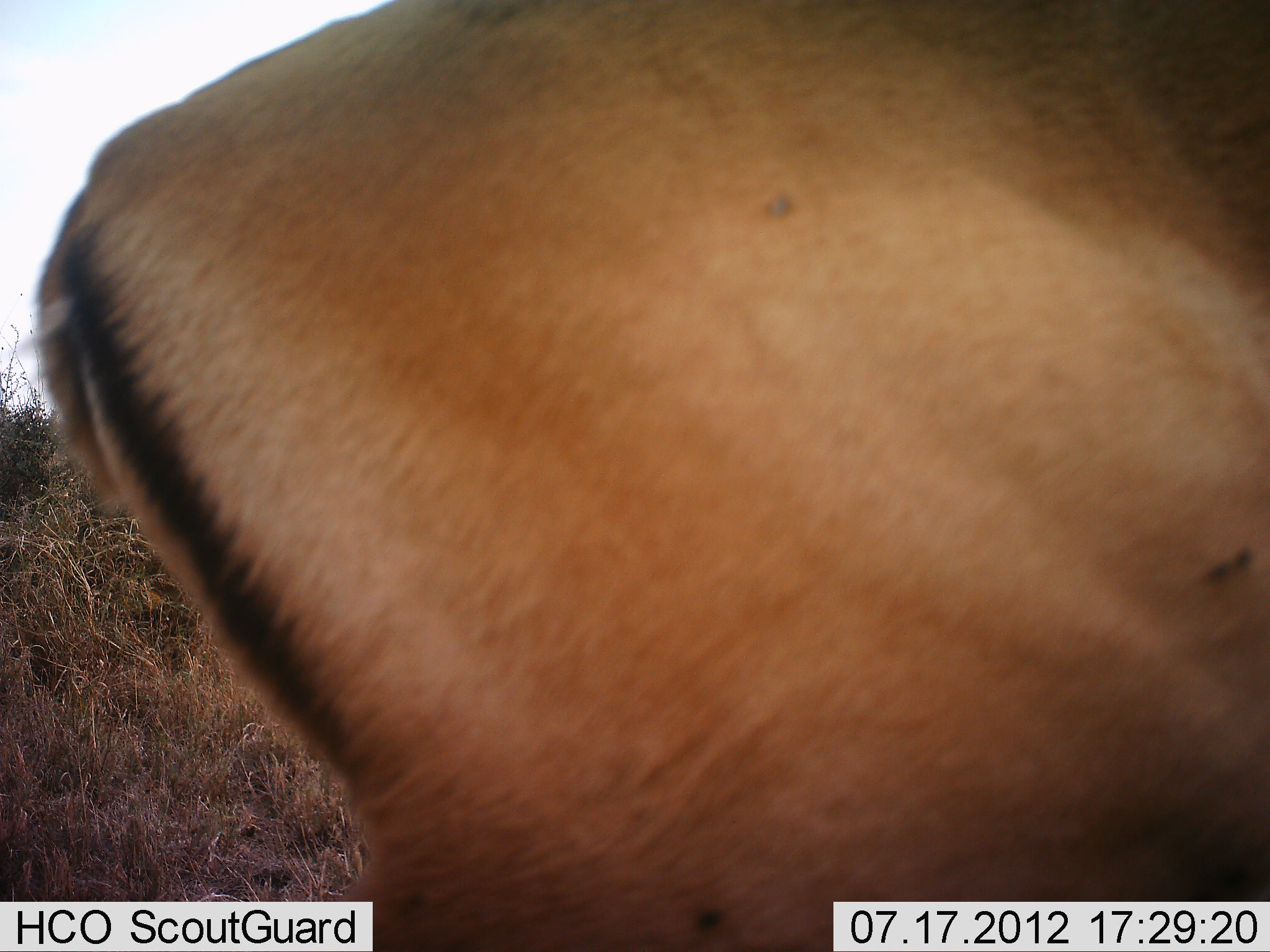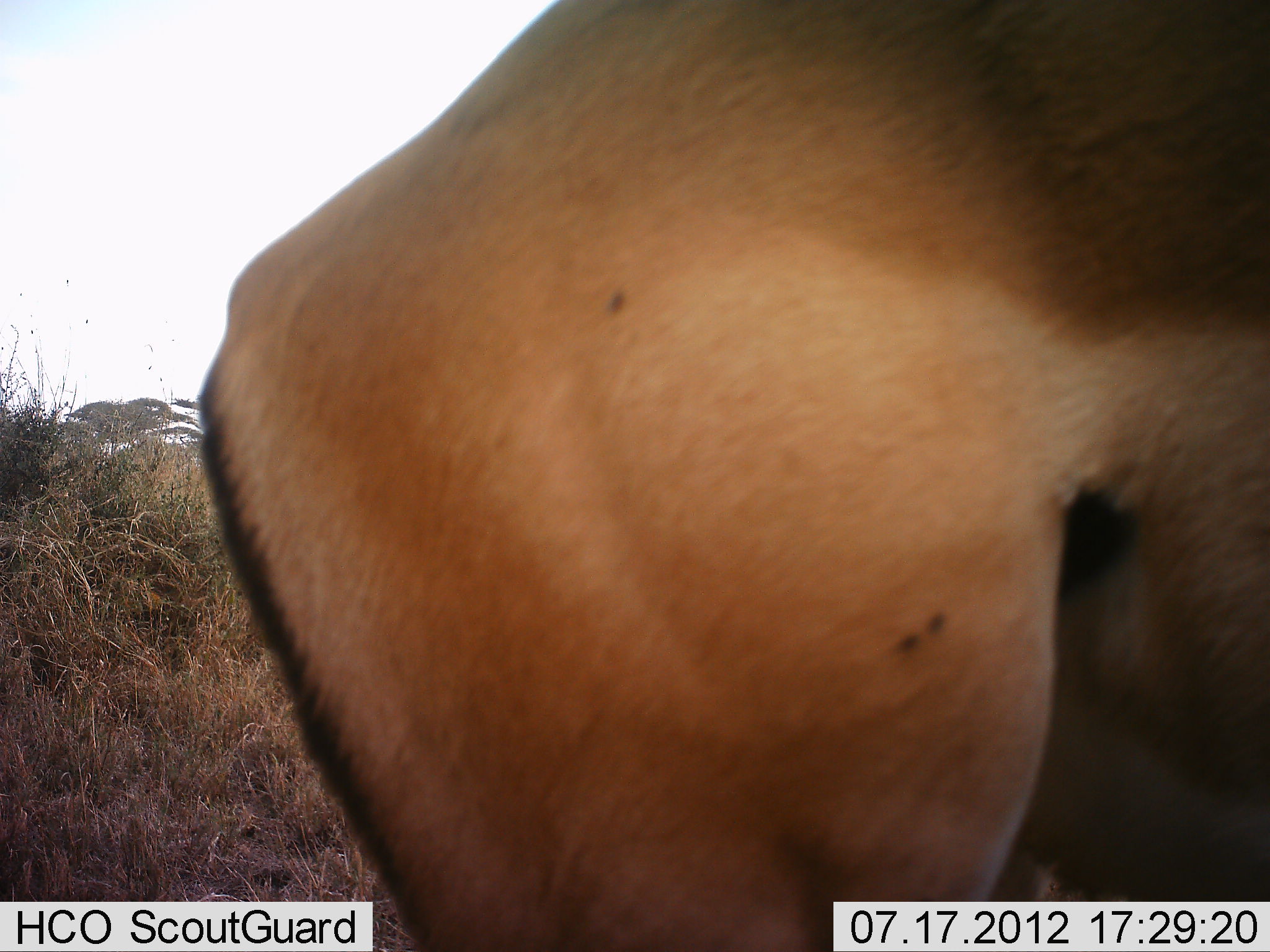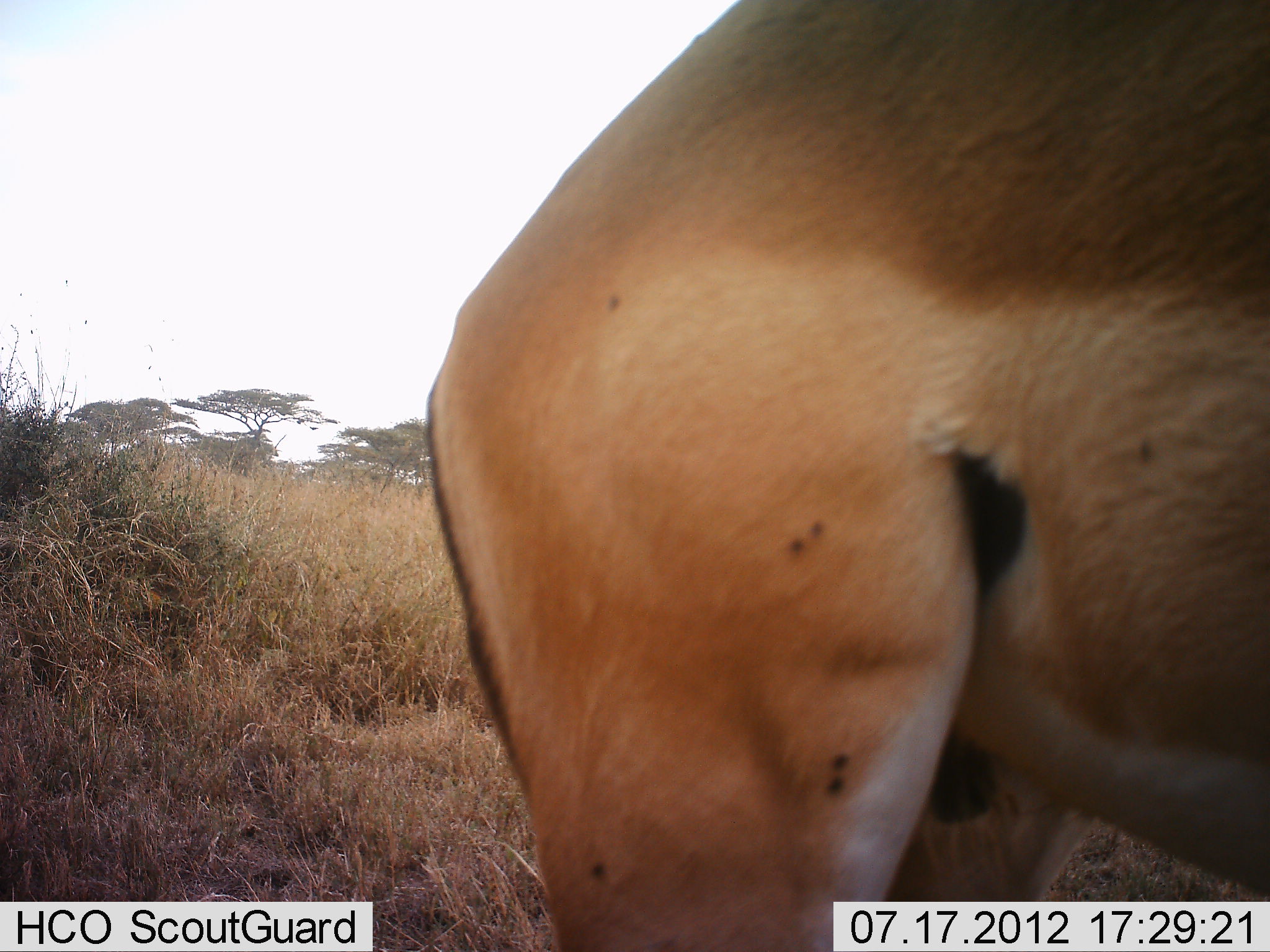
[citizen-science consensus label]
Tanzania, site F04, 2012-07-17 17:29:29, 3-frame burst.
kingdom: Animalia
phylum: Chordata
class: Mammalia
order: Artiodactyla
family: Bovidae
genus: Aepyceros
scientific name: Aepyceros melampus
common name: impala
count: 1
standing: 80%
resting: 0%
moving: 20%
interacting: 0%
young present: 0%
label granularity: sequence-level